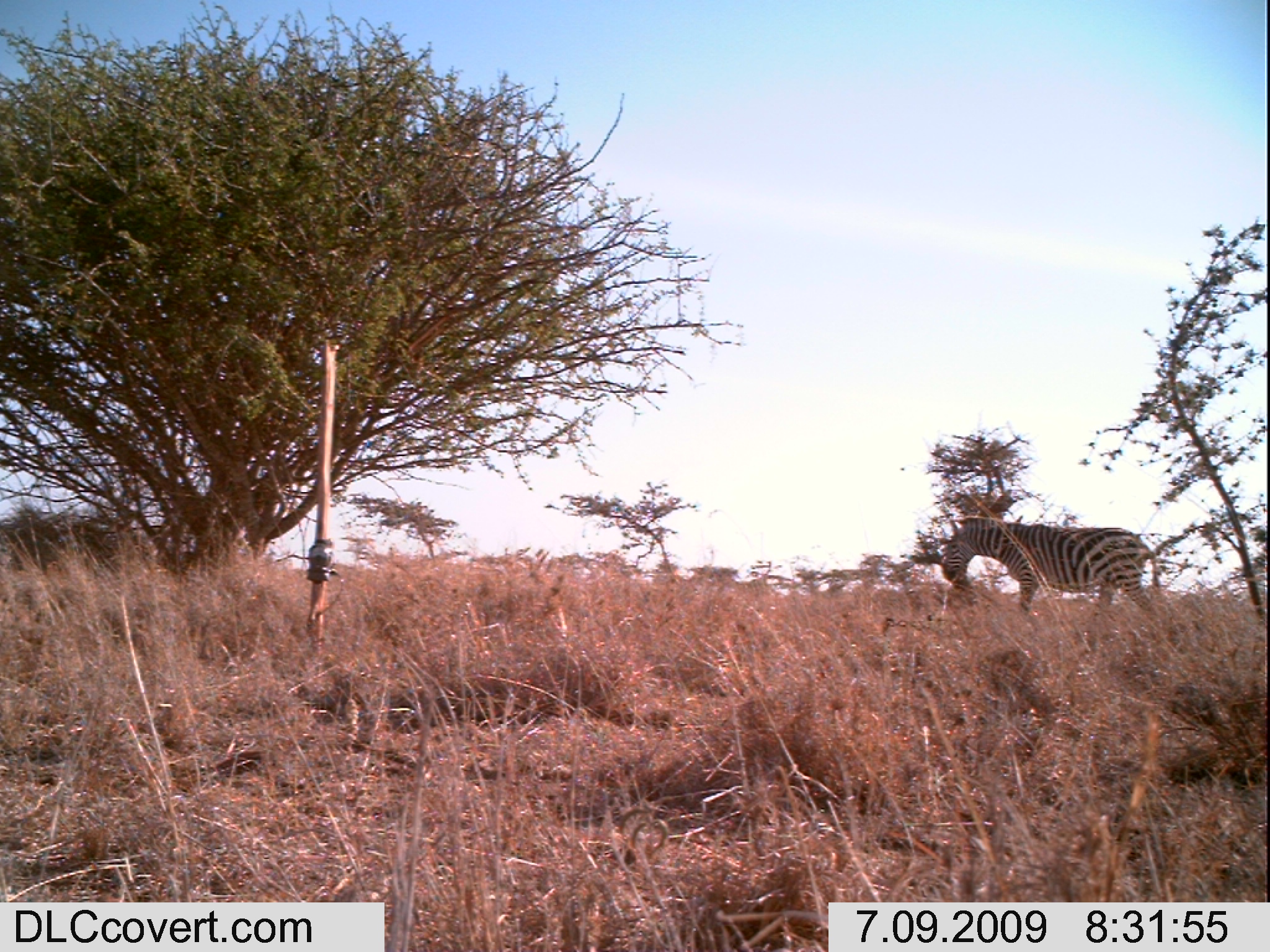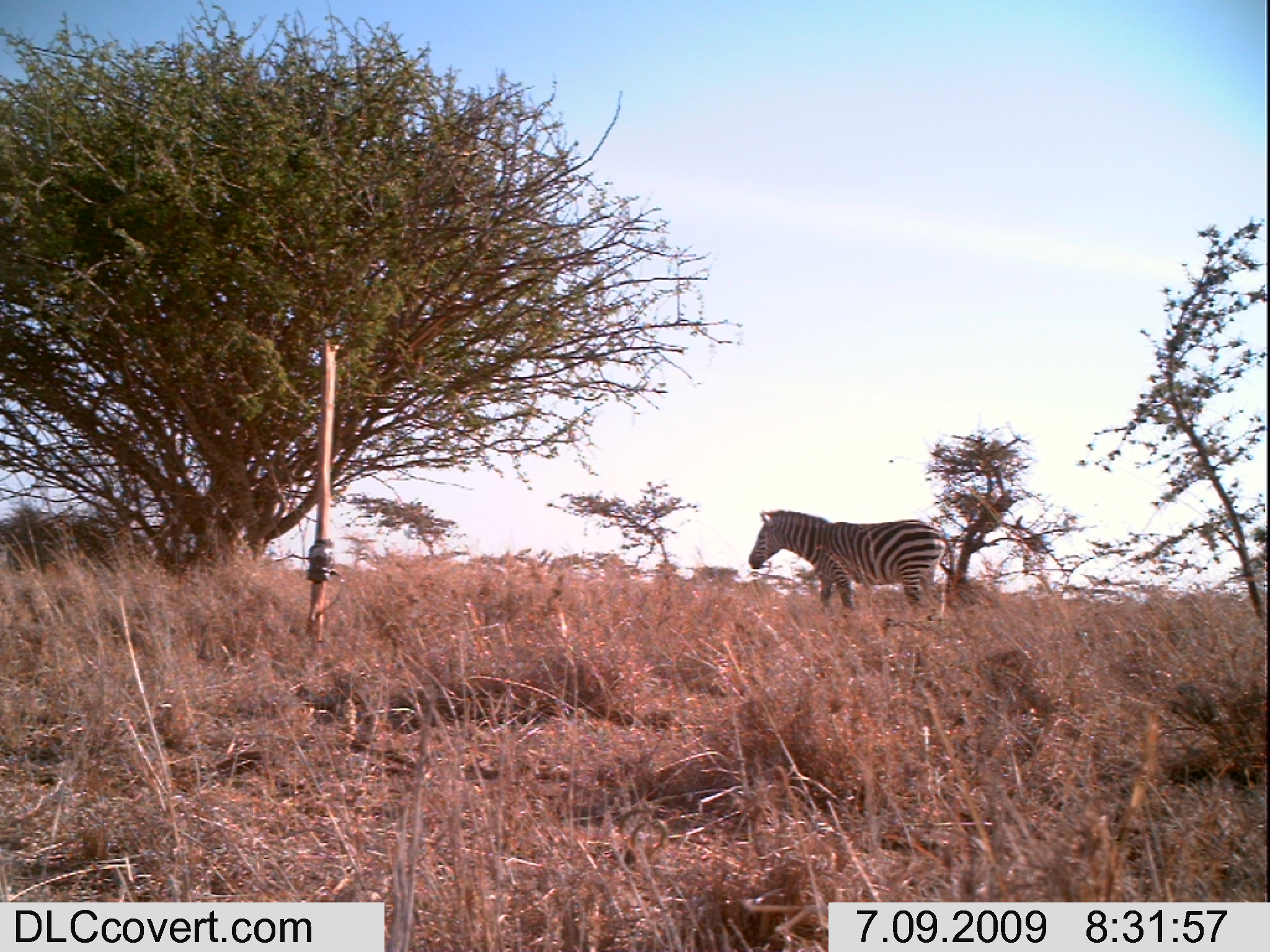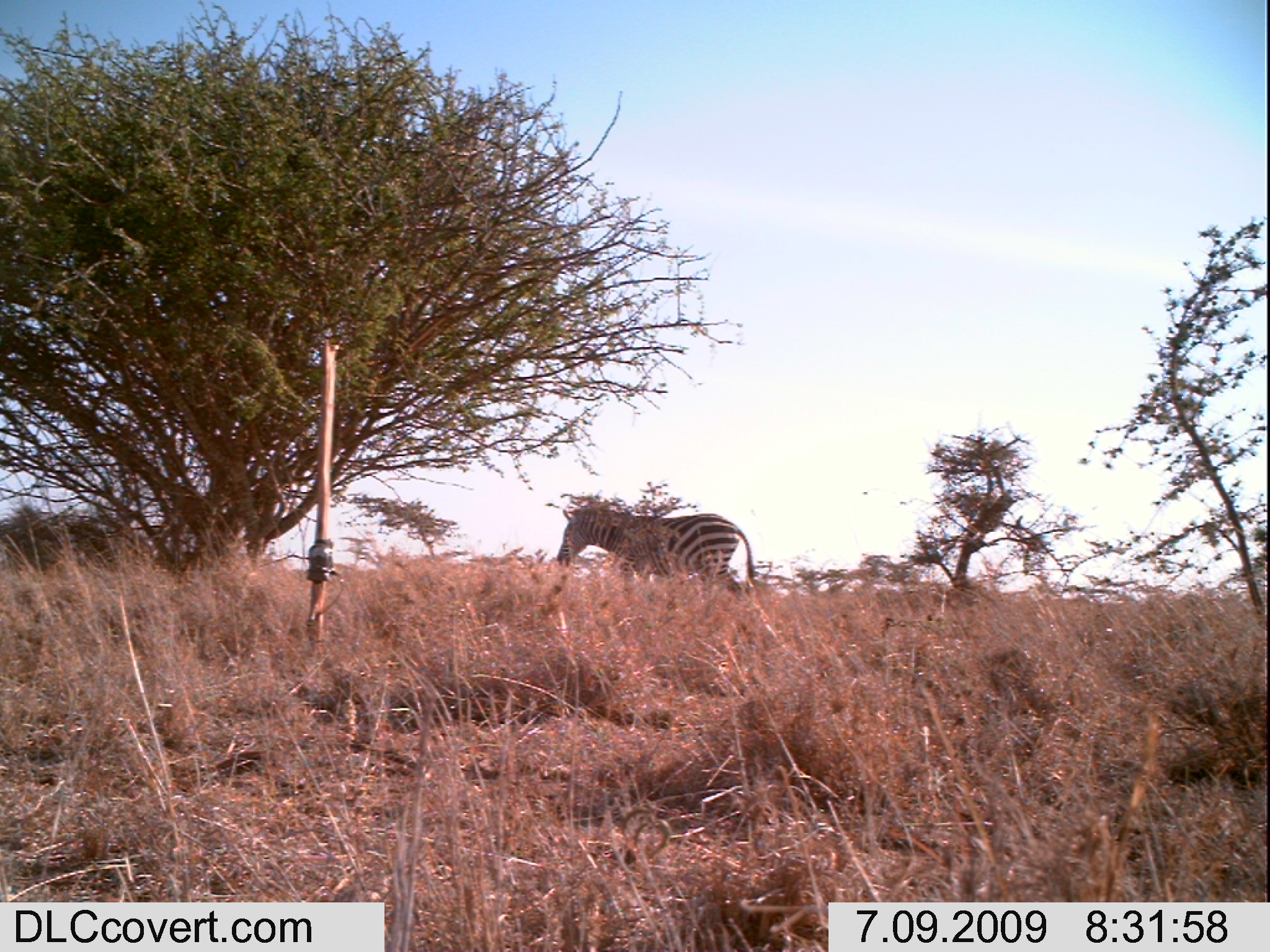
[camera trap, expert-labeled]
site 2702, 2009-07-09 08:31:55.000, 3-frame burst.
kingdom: Animalia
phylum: Chordata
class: Mammalia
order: Perissodactyla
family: Equidae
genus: Equus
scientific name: Equus quagga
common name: plains zebra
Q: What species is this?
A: Equus quagga (plains zebra).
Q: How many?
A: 1.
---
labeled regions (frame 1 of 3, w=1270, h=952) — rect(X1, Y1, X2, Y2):
equus quagga: rect(940, 516, 1160, 620)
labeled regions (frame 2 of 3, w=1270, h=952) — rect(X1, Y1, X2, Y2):
equus quagga: rect(747, 507, 952, 616)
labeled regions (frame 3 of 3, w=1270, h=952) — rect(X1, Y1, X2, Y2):
equus quagga: rect(557, 508, 754, 593)